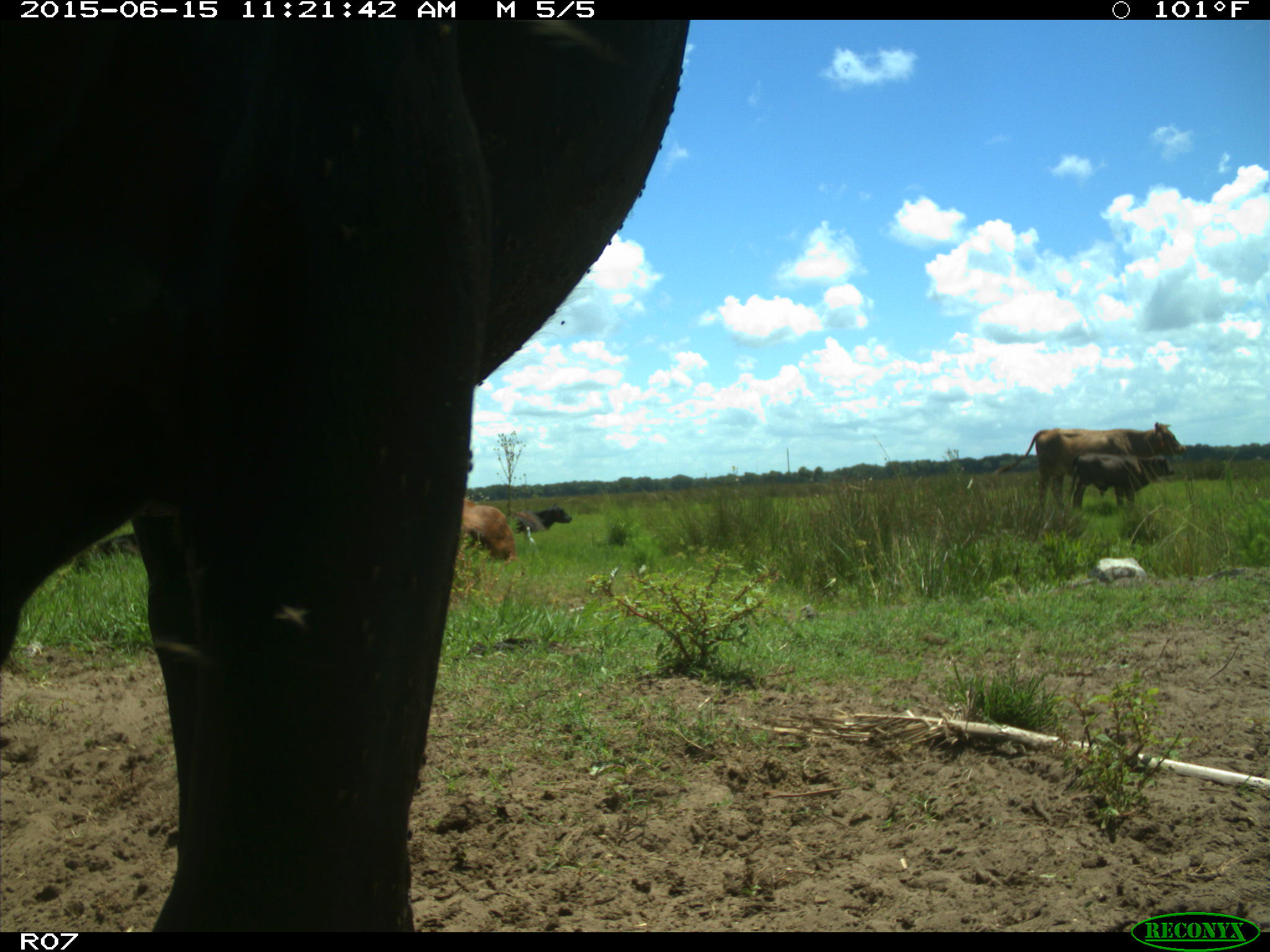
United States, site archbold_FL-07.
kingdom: Animalia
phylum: Chordata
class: Mammalia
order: Artiodactyla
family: Bovidae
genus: Bos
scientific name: Bos taurus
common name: domestic cow